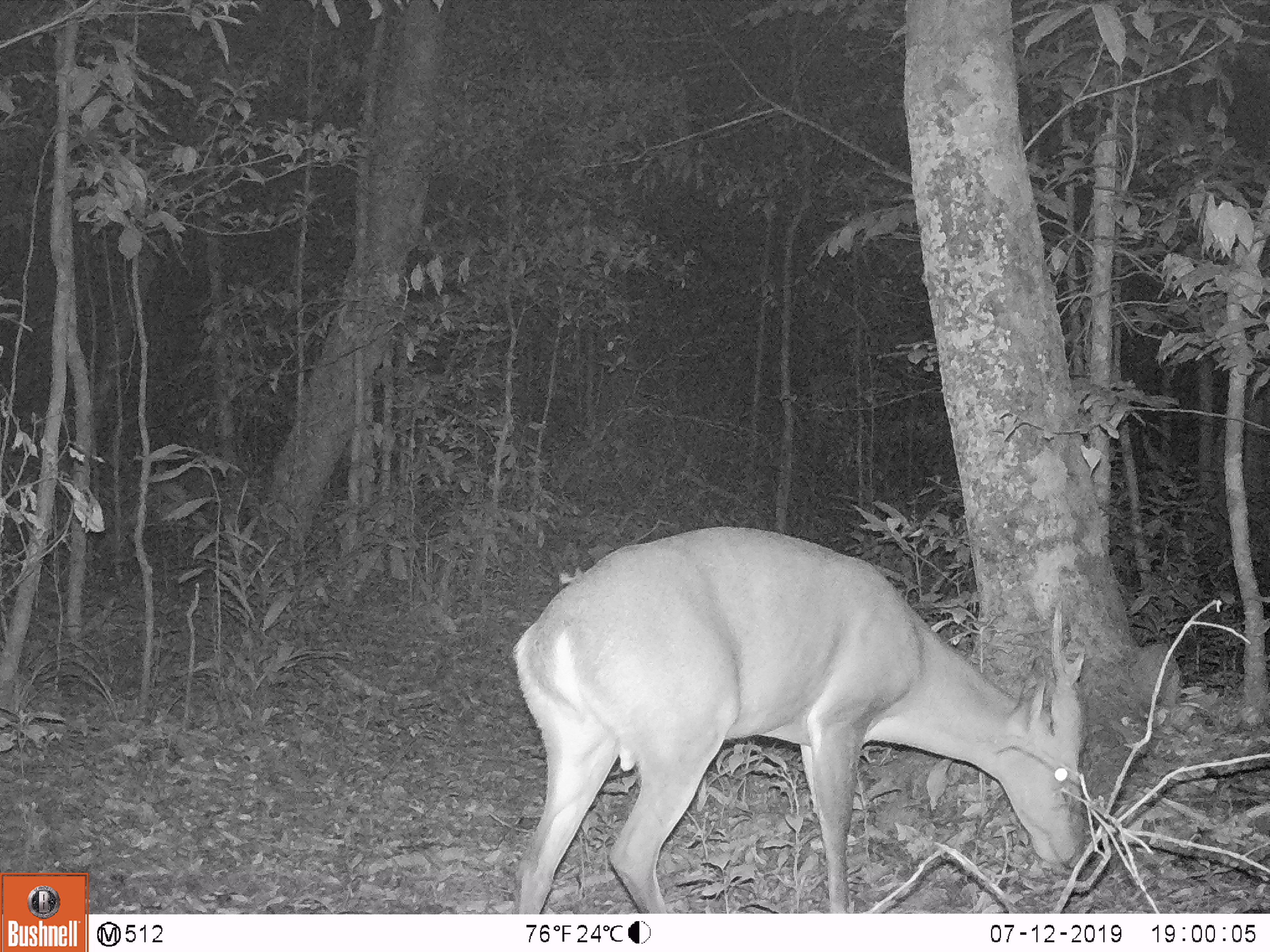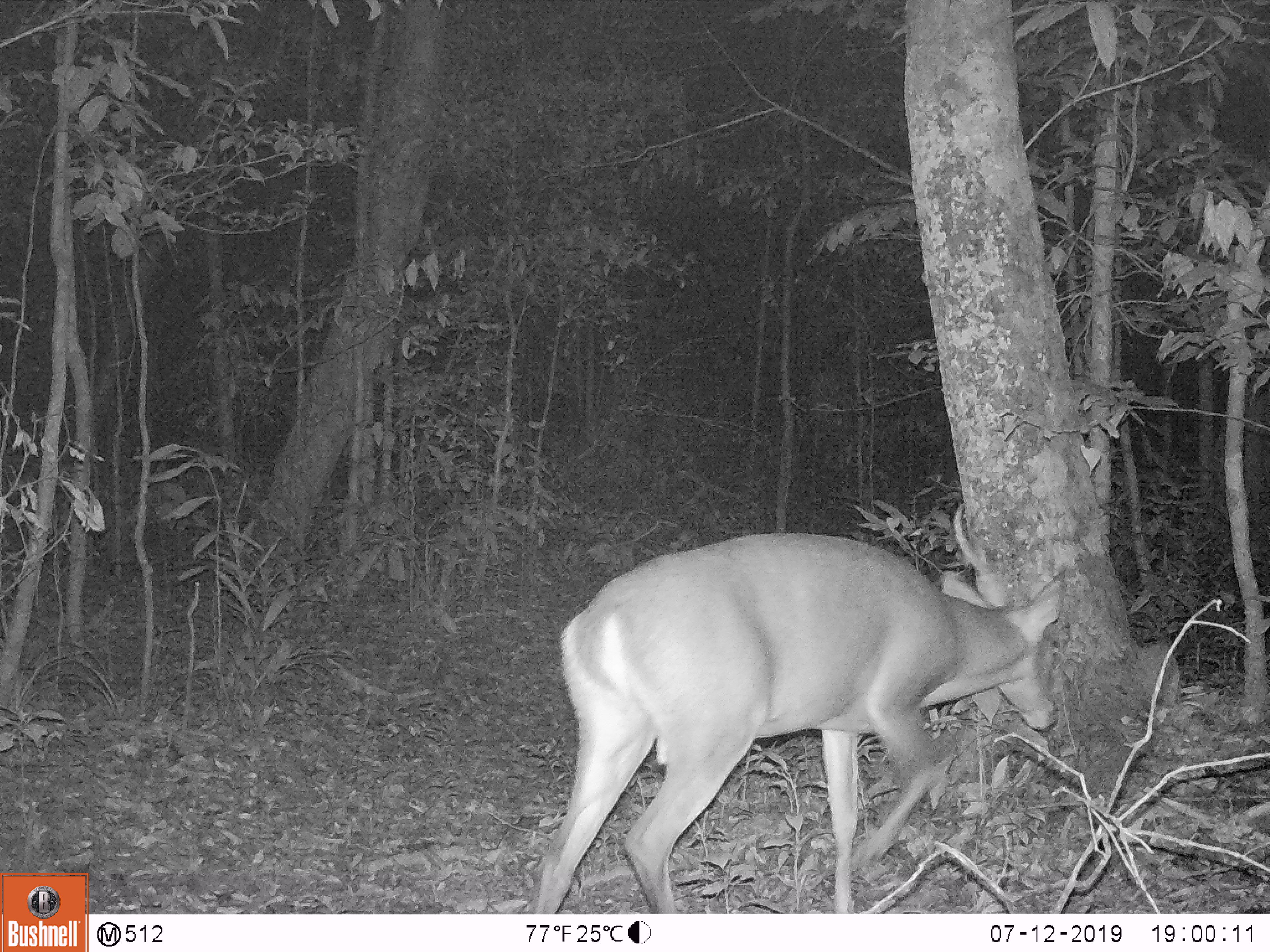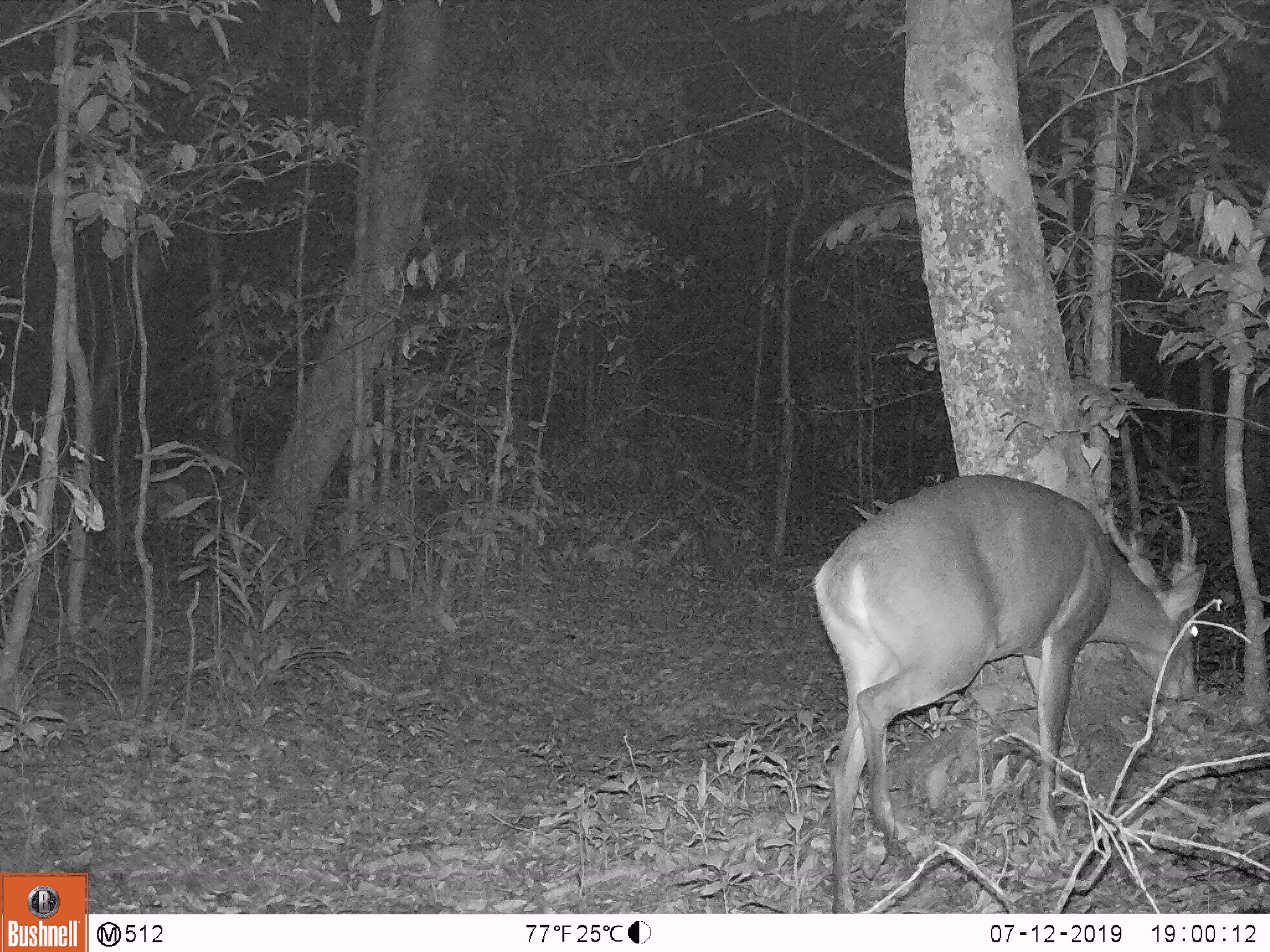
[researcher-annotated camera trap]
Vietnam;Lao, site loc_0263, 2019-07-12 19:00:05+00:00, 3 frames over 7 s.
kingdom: Animalia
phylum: Chordata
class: Mammalia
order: Artiodactyla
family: Cervidae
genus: Muntiacus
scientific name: Muntiacus vuquangensis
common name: large-antlered muntjac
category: large antlered muntjac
Large antlered muntjac (large-antlered muntjac) (Muntiacus vuquangensis). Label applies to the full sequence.